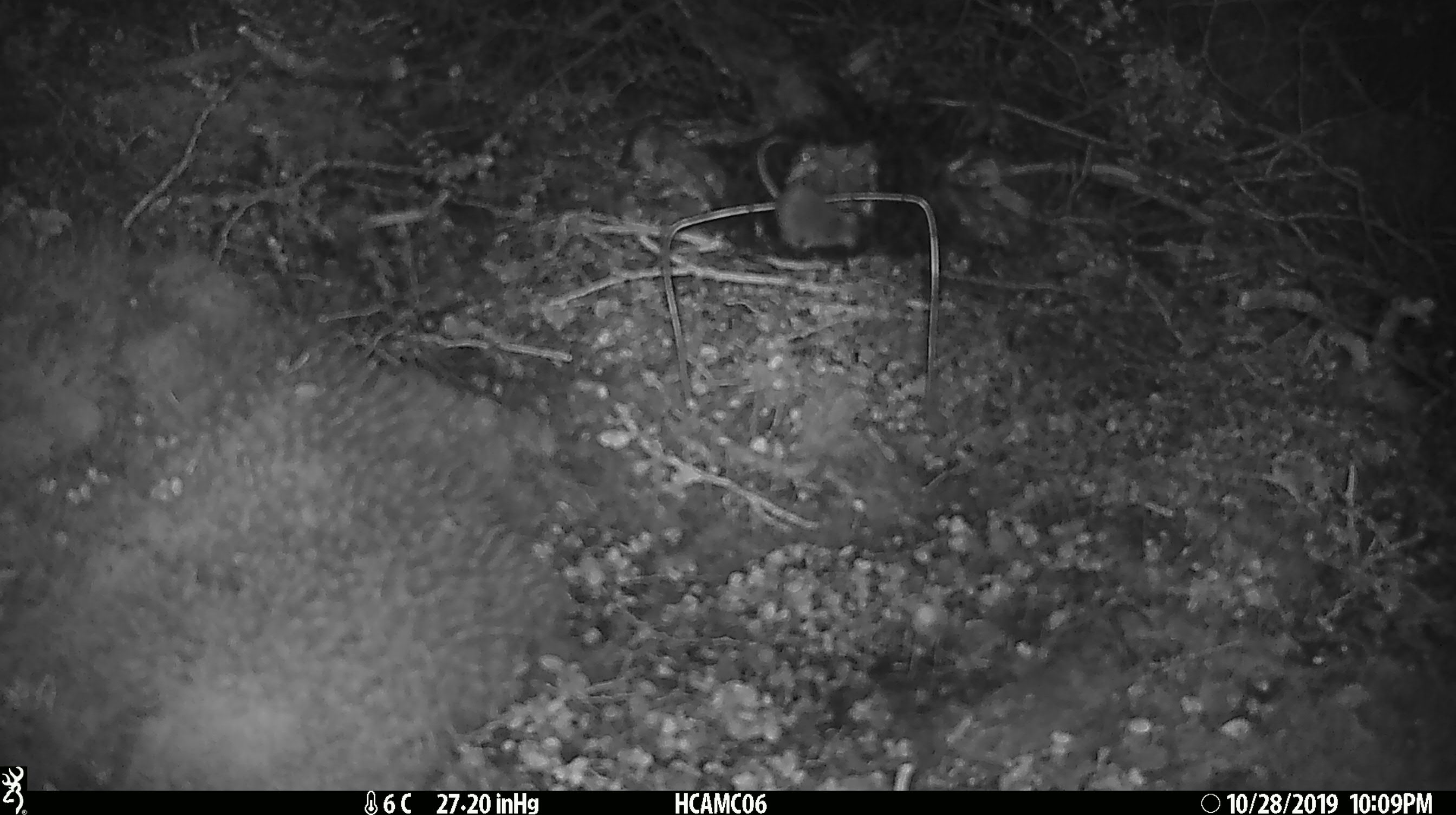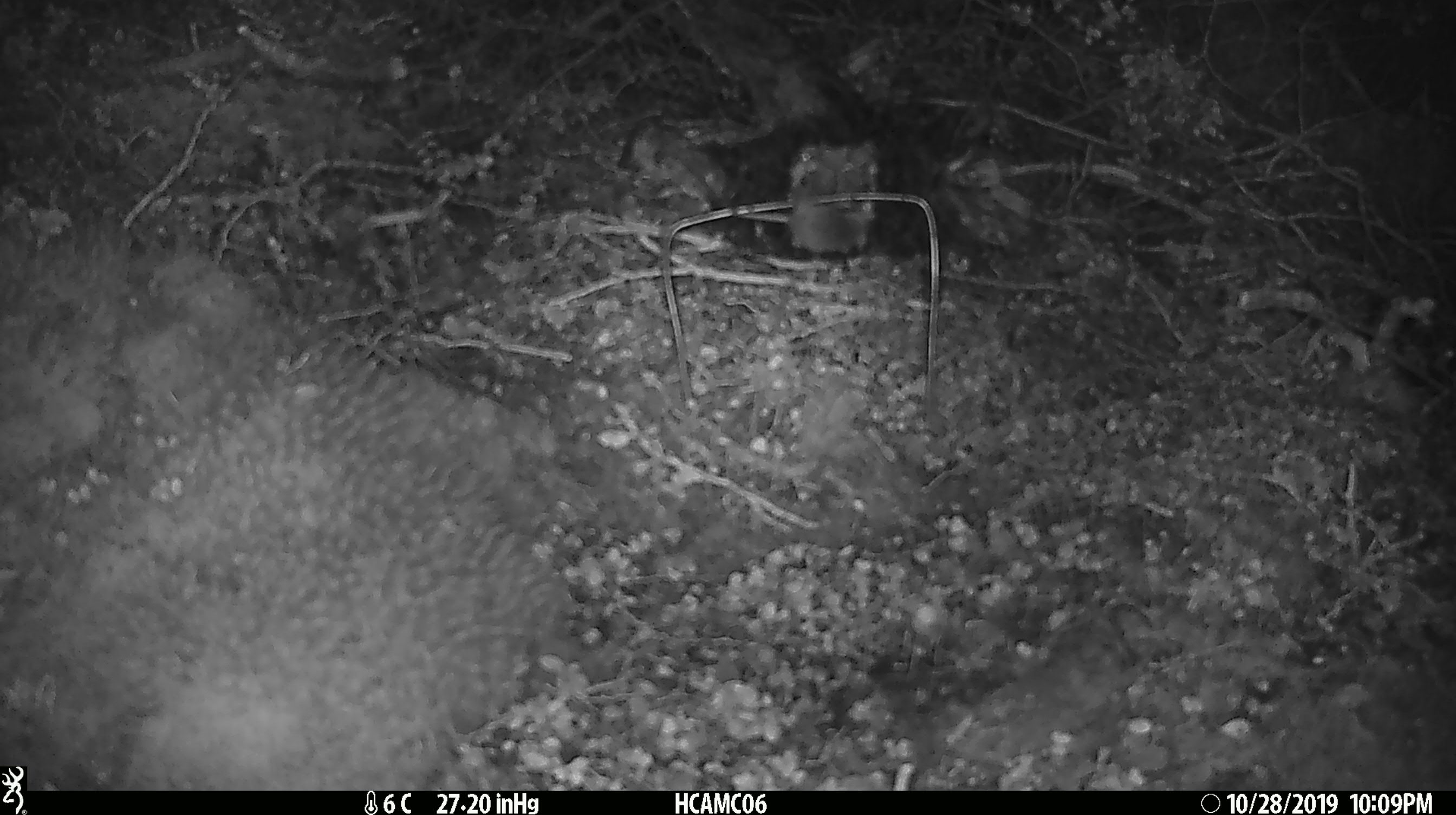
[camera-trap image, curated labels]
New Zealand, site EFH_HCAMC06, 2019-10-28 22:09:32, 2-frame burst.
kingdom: Animalia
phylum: Chordata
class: Mammalia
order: Rodentia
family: Muridae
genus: Mus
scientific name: Mus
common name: mouse